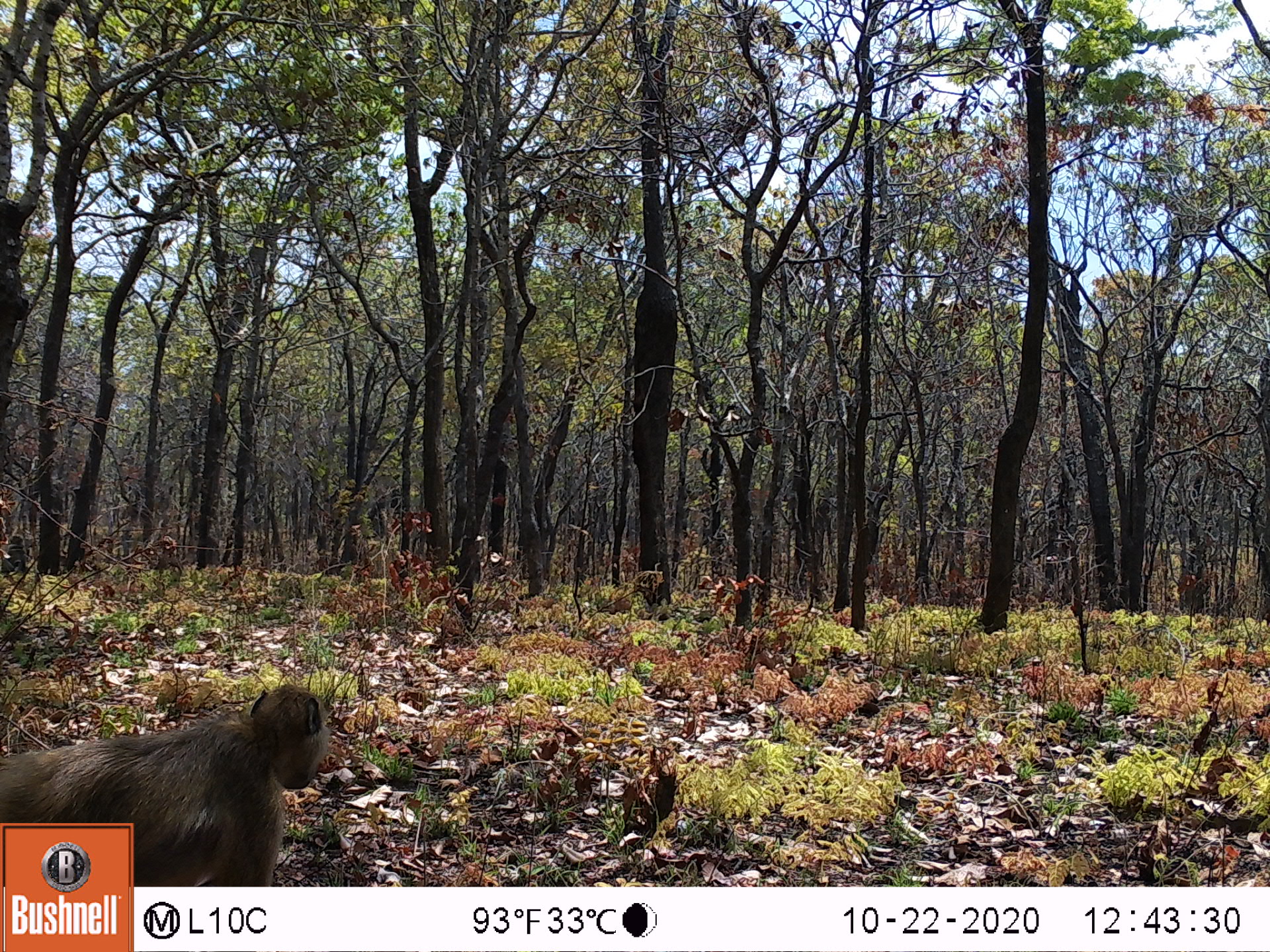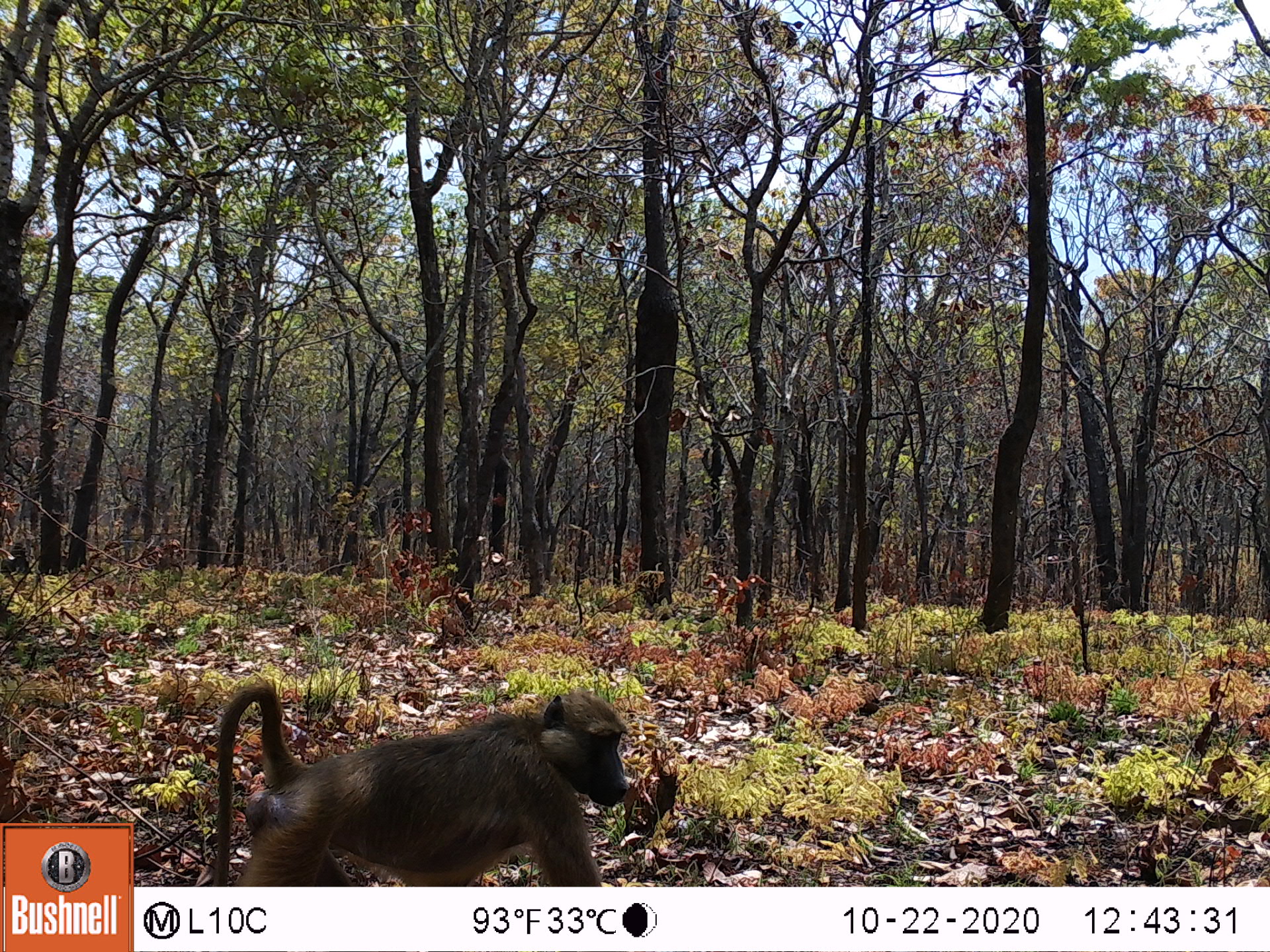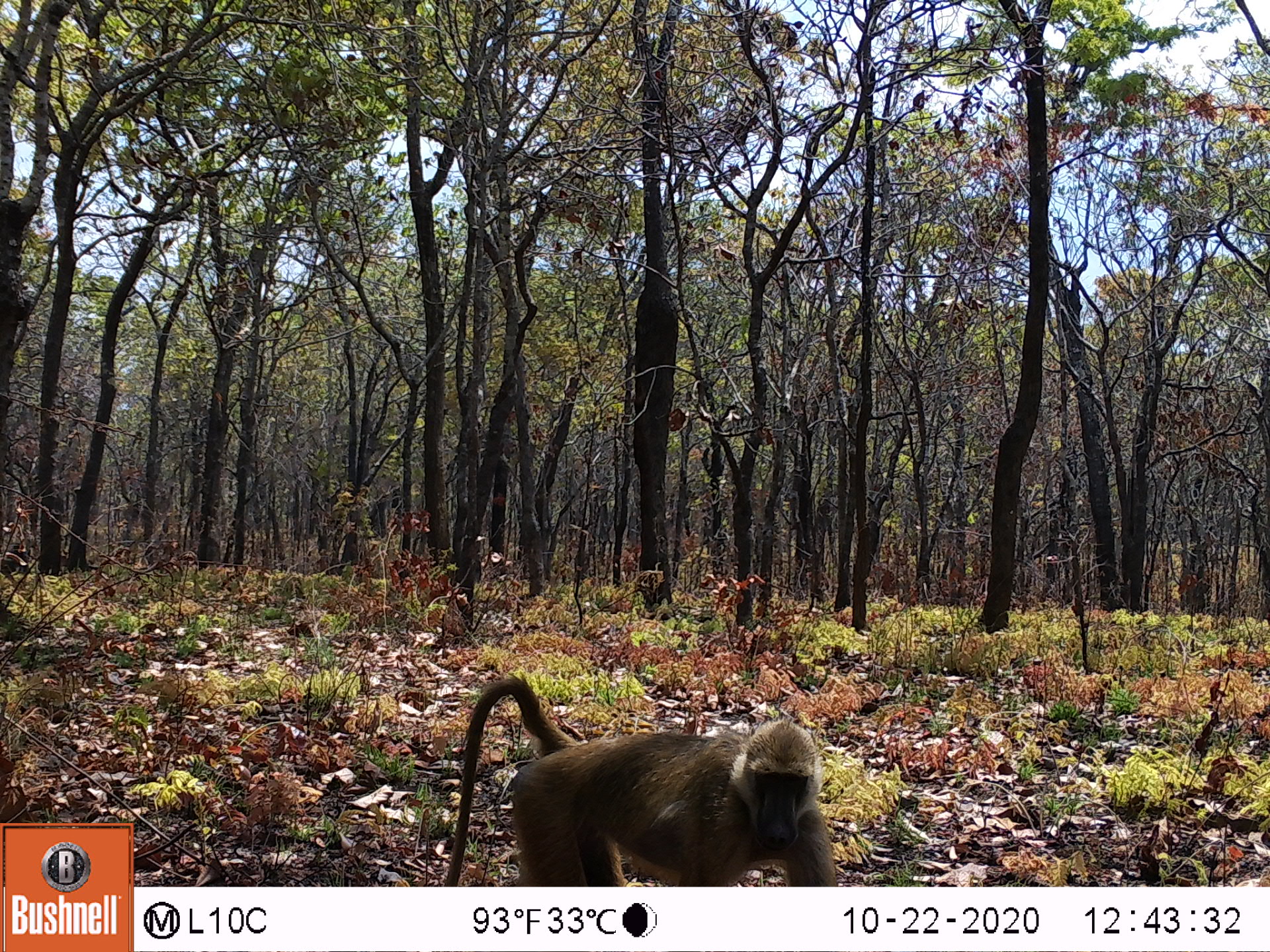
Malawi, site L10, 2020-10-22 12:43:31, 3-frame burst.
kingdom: Animalia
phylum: Chordata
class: Mammalia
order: Primates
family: Cercopithecidae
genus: Papio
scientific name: Papio cynocephalus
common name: yellow baboon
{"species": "yellow baboon (Papio cynocephalus)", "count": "1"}